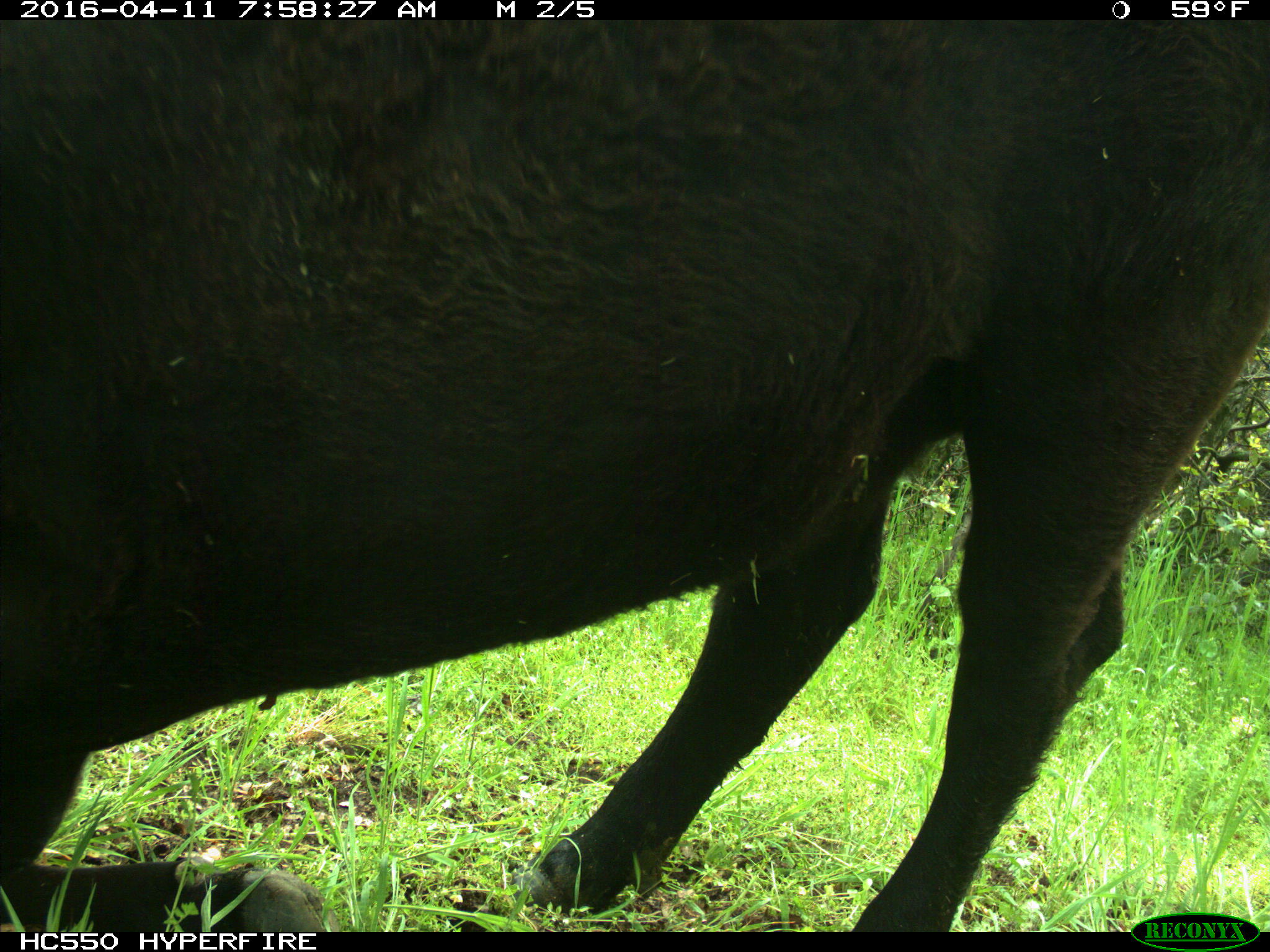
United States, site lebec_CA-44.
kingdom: Animalia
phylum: Chordata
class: Mammalia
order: Artiodactyla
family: Bovidae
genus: Bos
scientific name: Bos taurus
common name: domestic cow